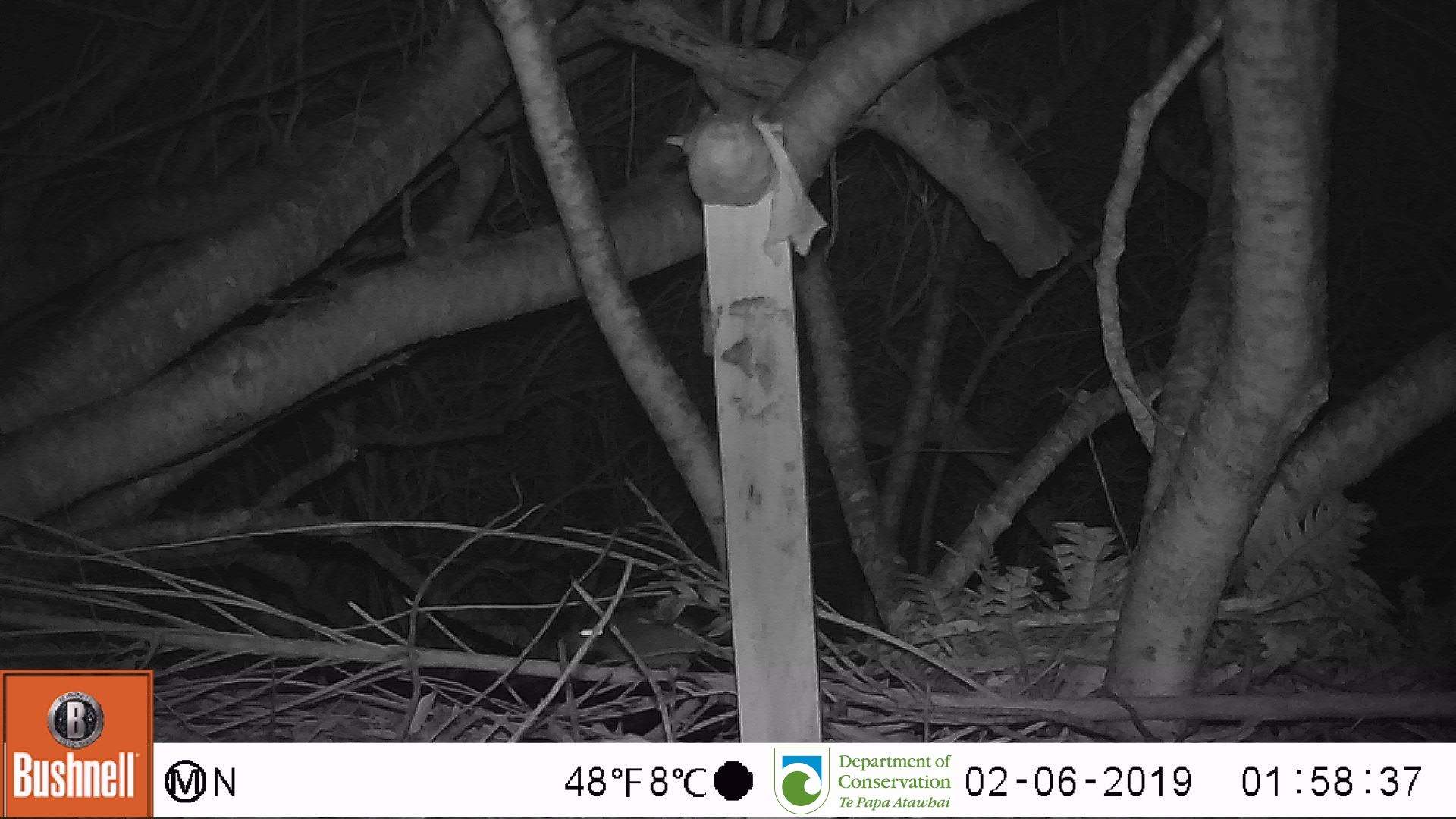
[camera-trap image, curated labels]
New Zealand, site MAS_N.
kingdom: Animalia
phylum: Chordata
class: Mammalia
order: Rodentia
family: Muridae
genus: Mus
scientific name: Mus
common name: mouse